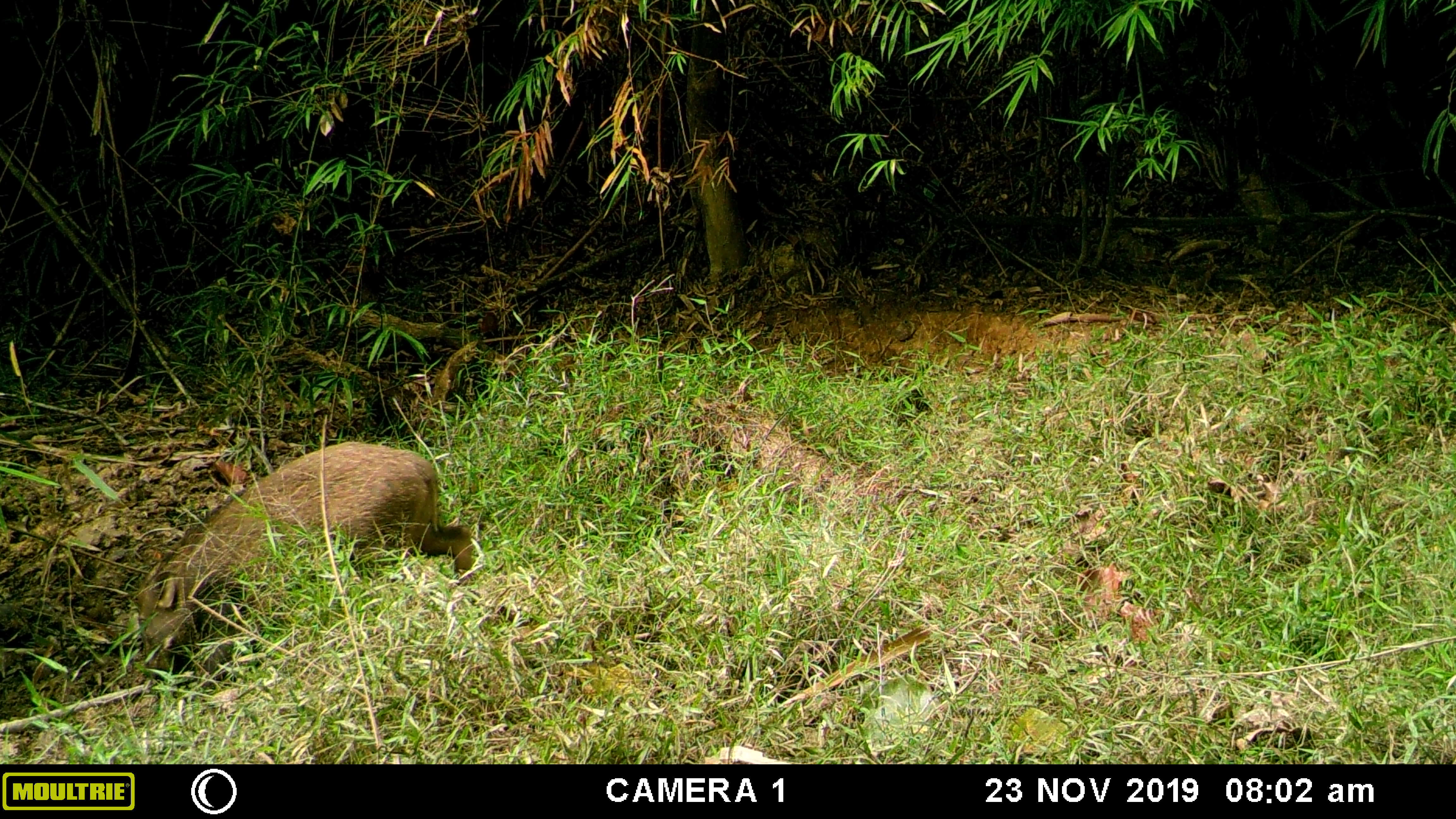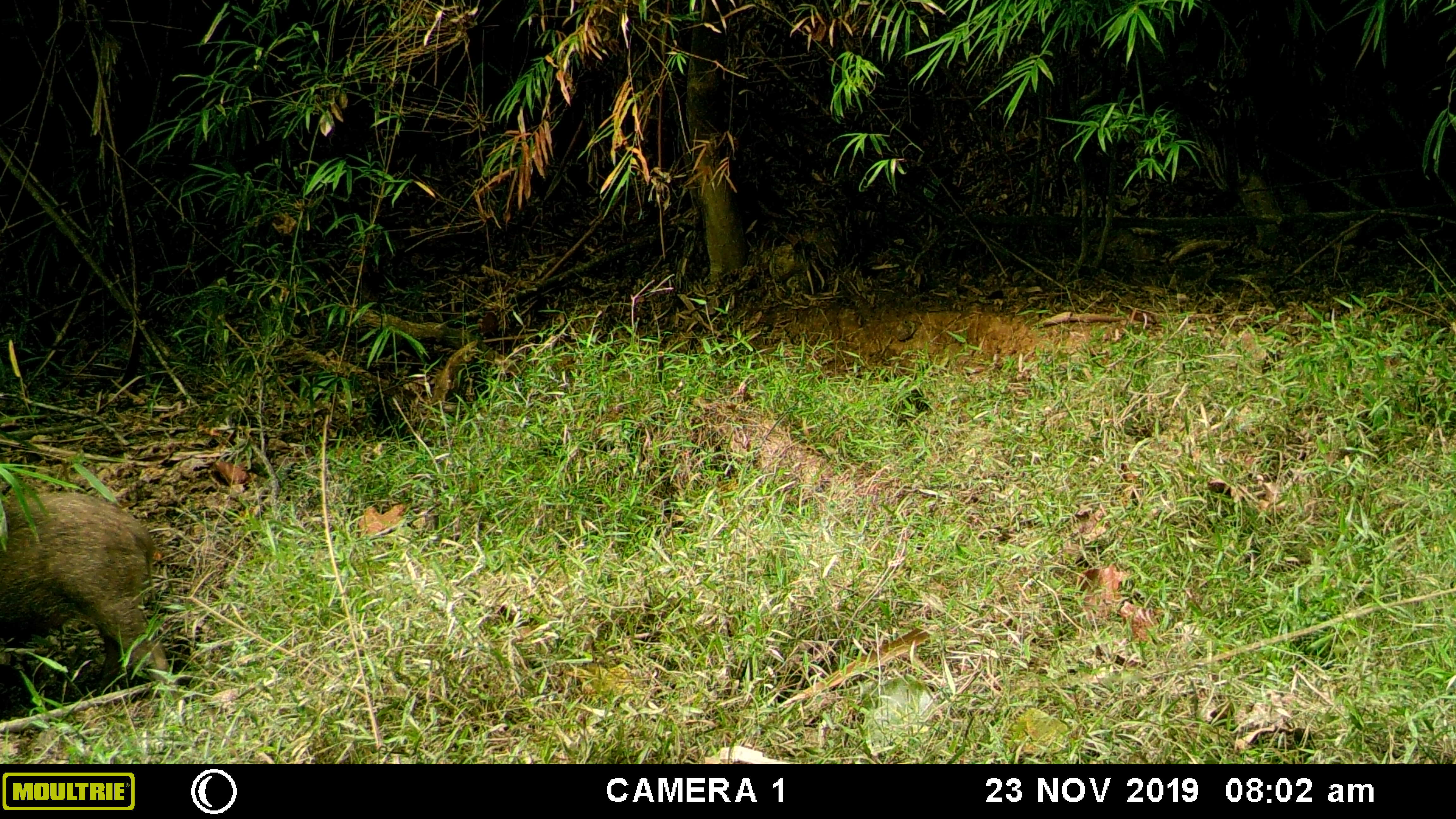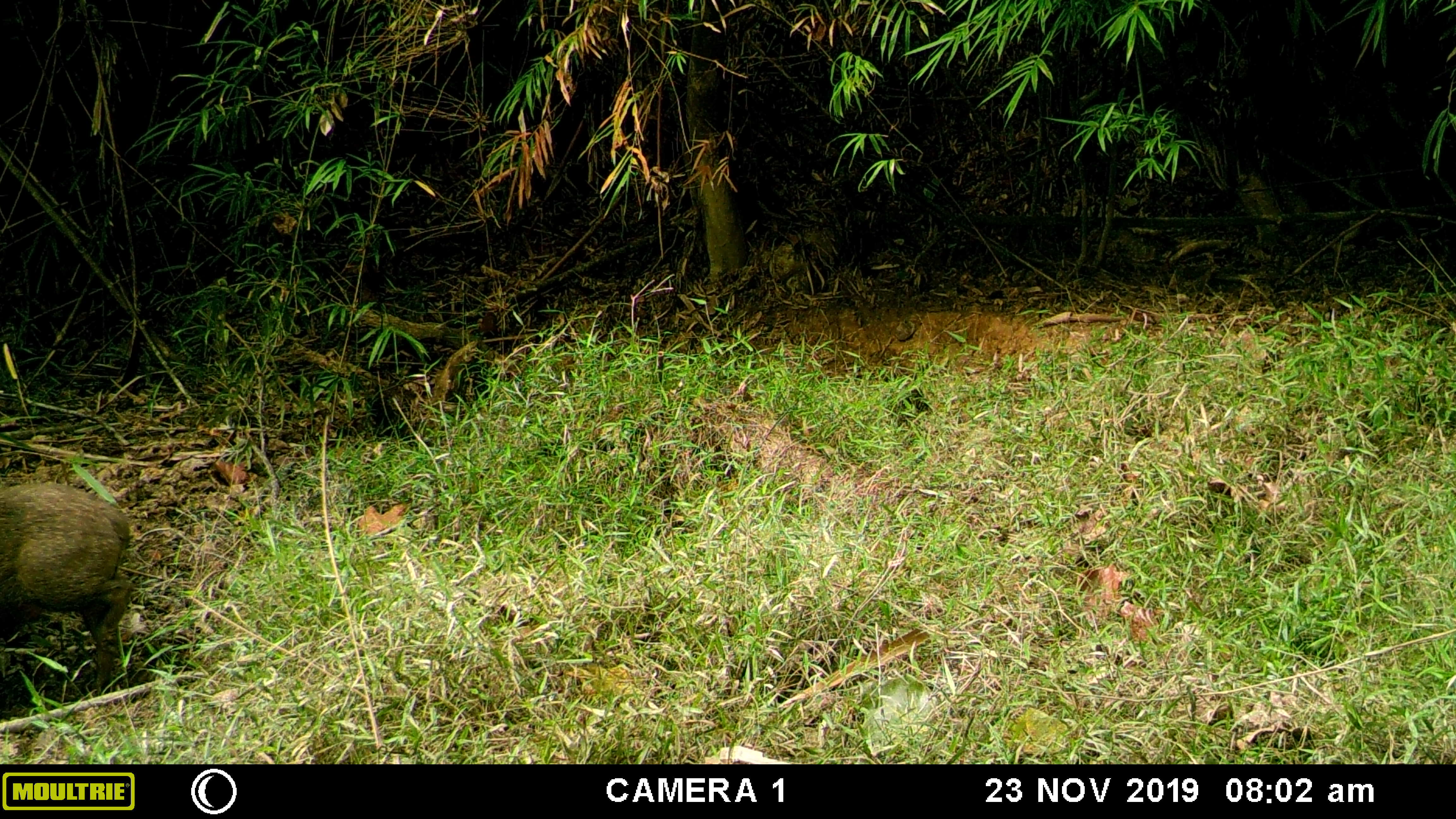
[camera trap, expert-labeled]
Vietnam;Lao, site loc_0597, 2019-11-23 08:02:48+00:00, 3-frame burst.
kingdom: Animalia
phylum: Chordata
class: Mammalia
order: Artiodactyla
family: Suidae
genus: Sus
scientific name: Sus scrofa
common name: eurasian wild pig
Eurasian wild pig (Sus scrofa). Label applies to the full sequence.